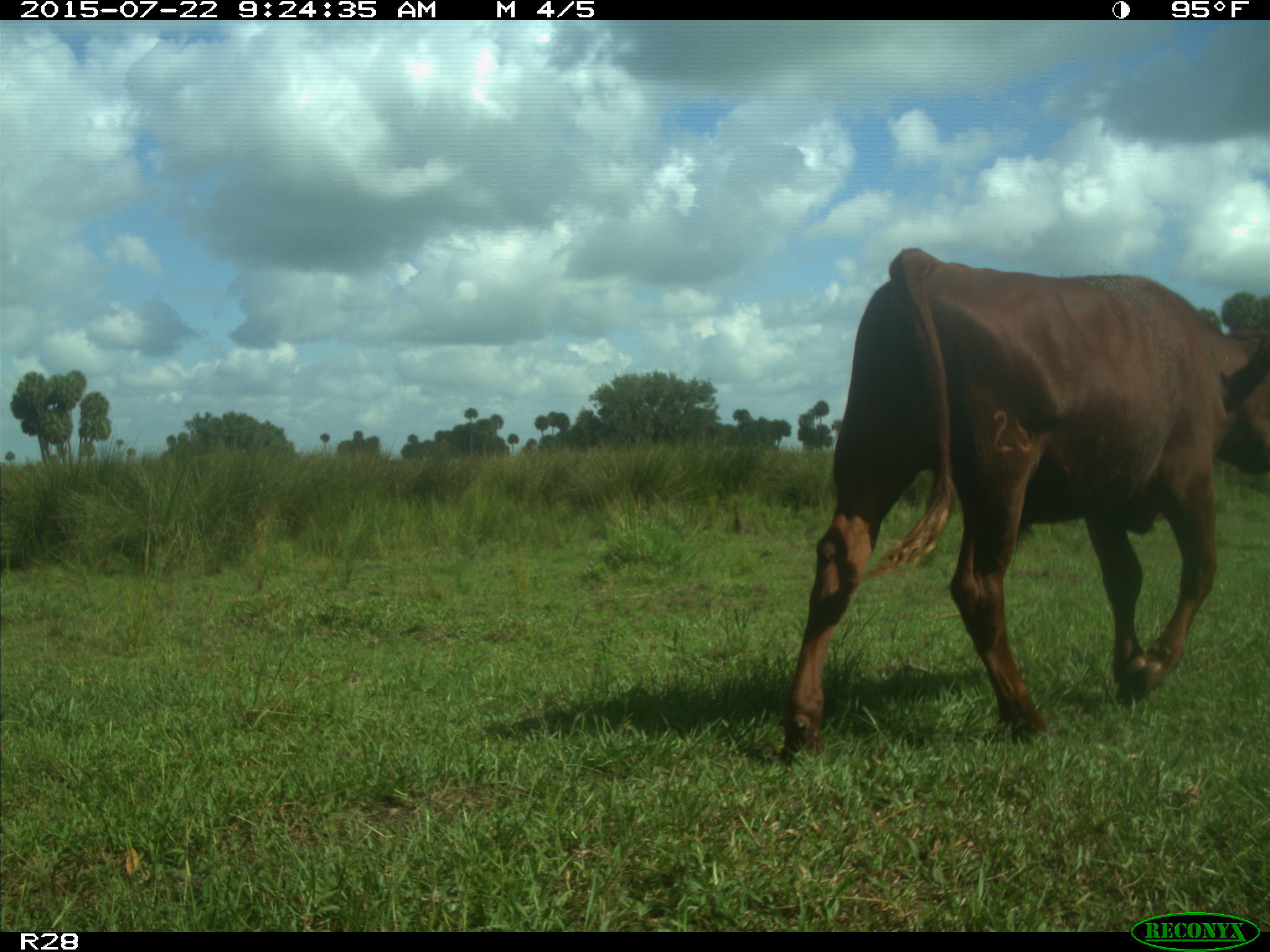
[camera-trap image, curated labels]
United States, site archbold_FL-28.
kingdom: Animalia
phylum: Chordata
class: Mammalia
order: Artiodactyla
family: Bovidae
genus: Bos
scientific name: Bos taurus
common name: domestic cow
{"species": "Bos taurus (domestic cow)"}